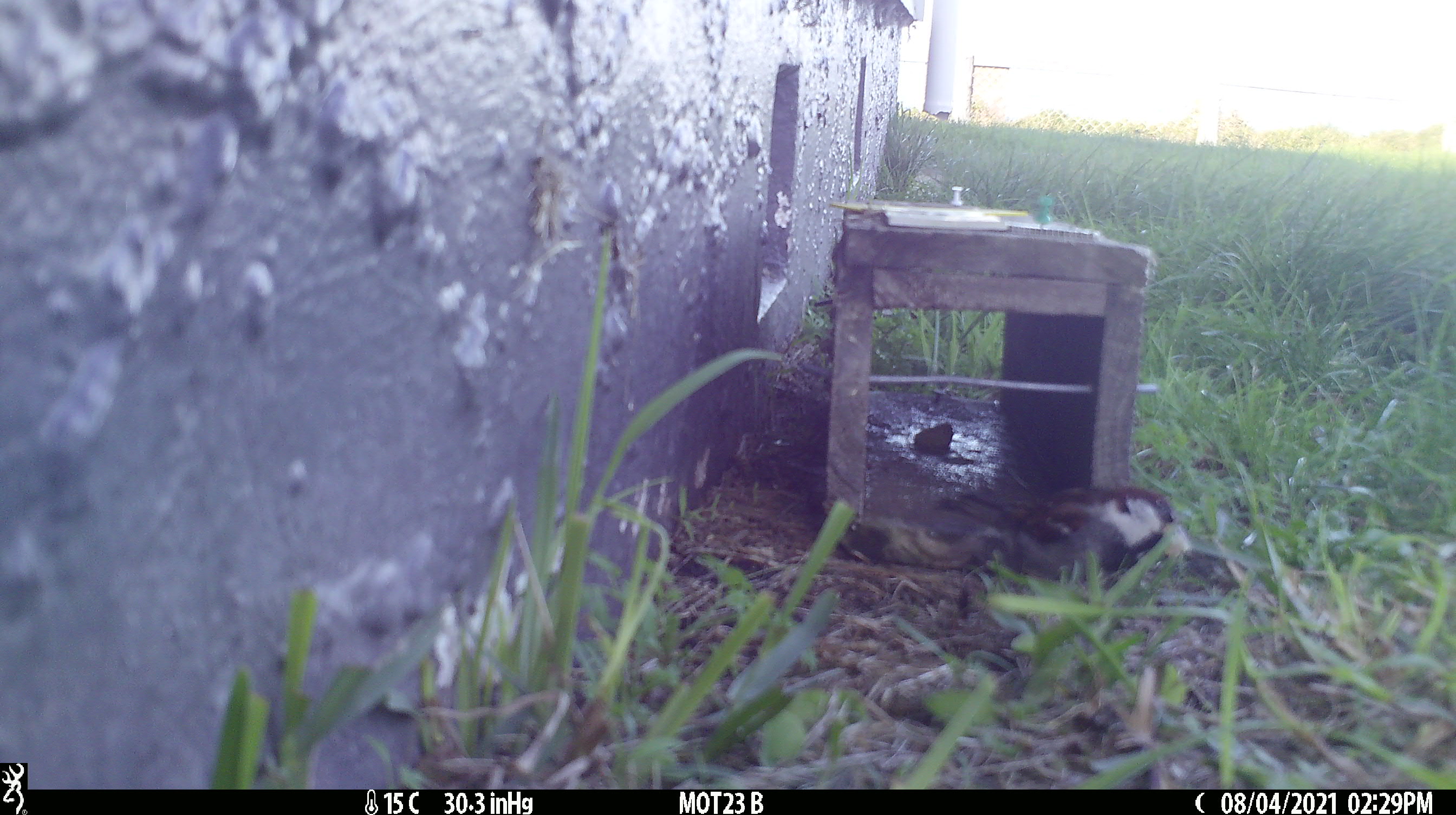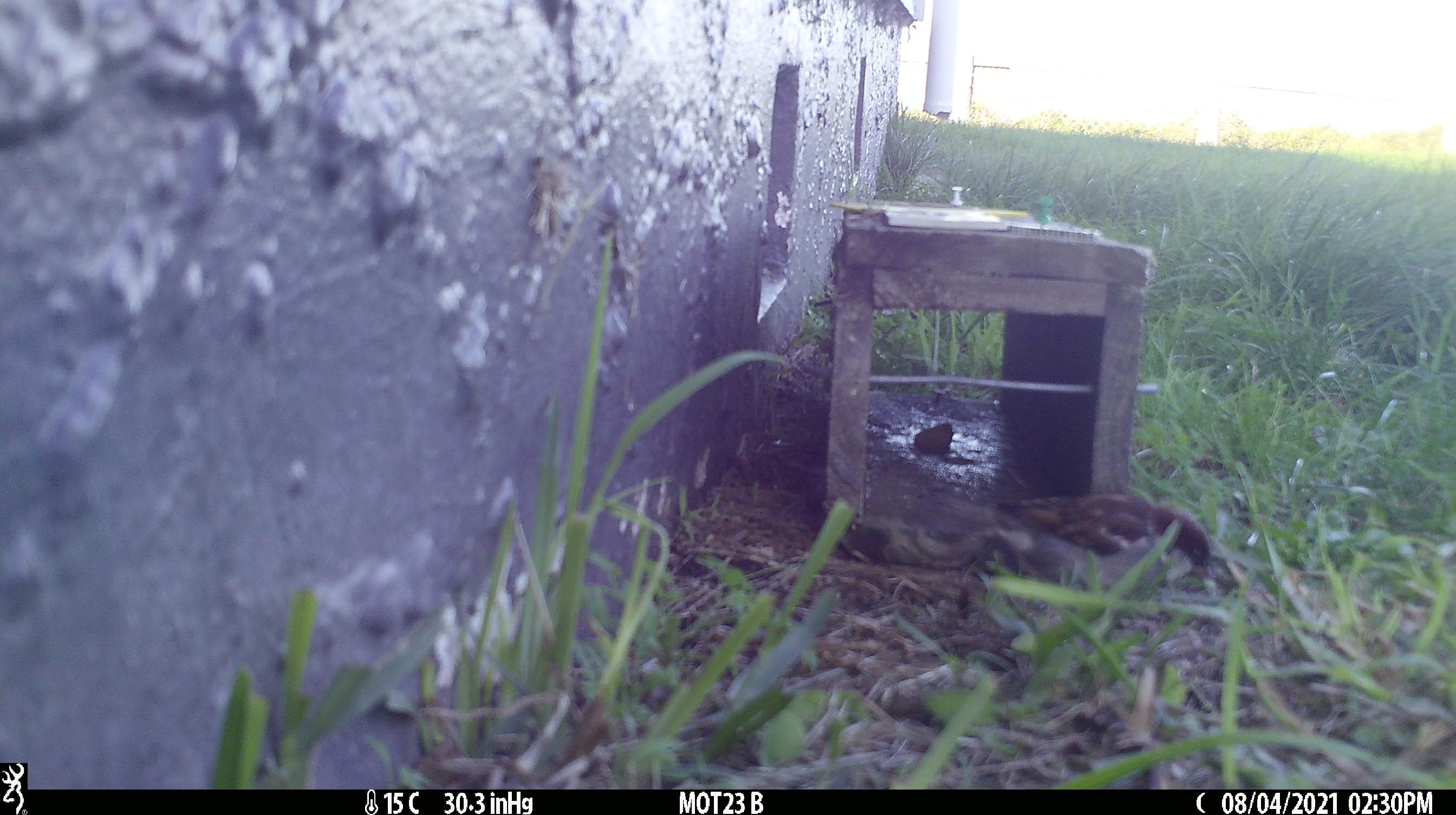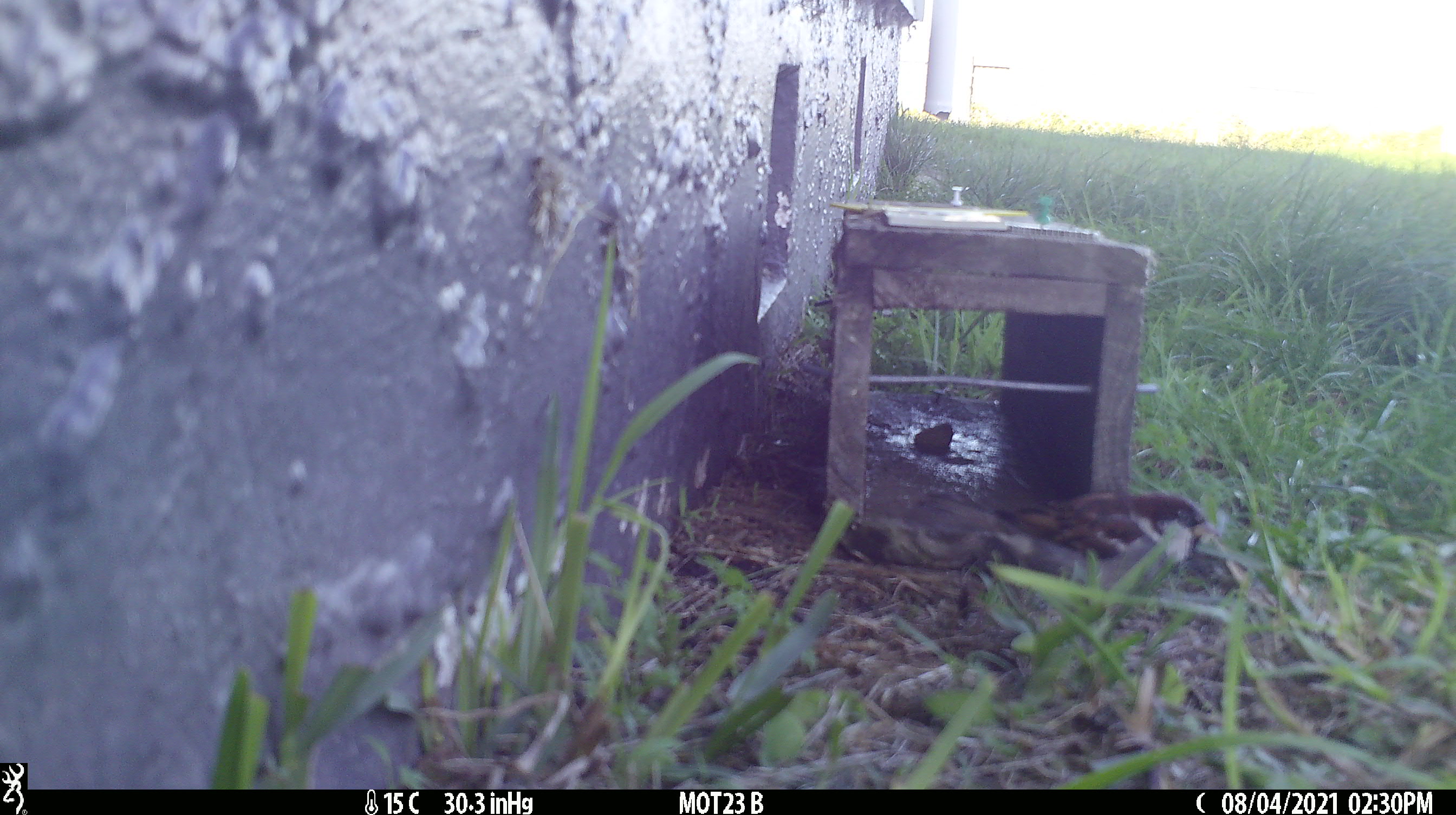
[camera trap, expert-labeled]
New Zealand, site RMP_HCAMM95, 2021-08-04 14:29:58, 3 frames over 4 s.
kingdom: Animalia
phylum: Chordata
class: Aves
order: Passeriformes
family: Passeridae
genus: Passer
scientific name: Passer domesticus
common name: house sparrow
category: sparrow